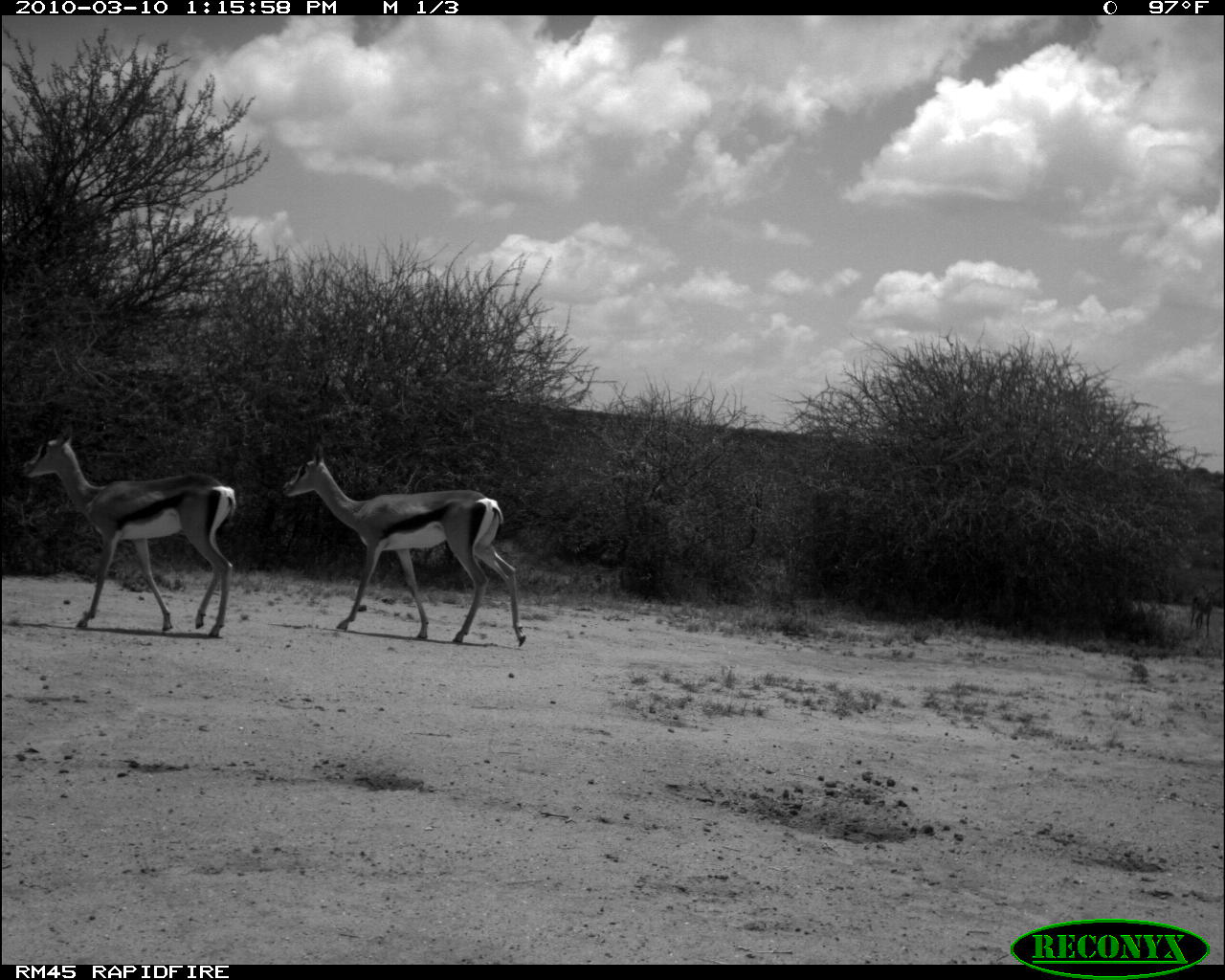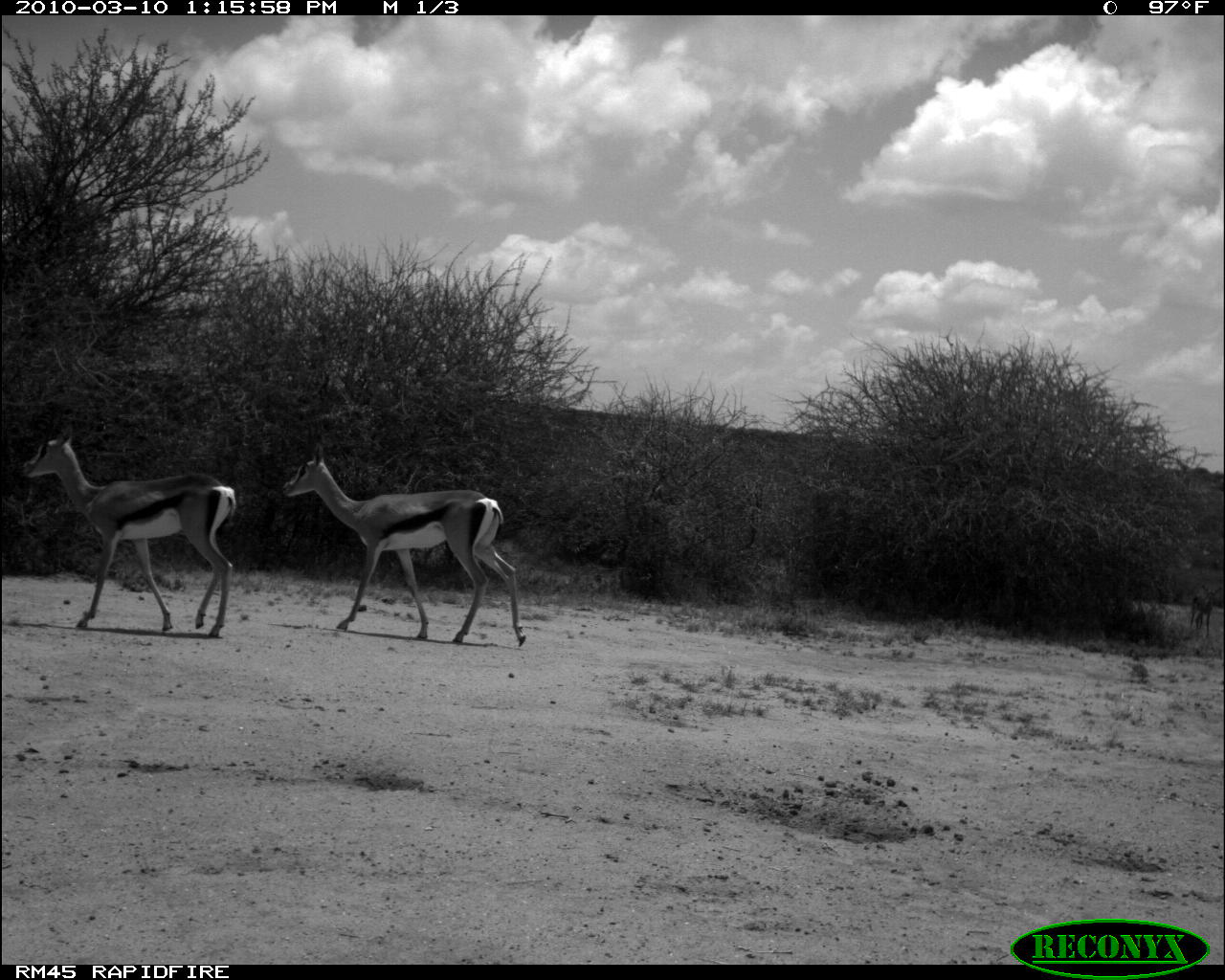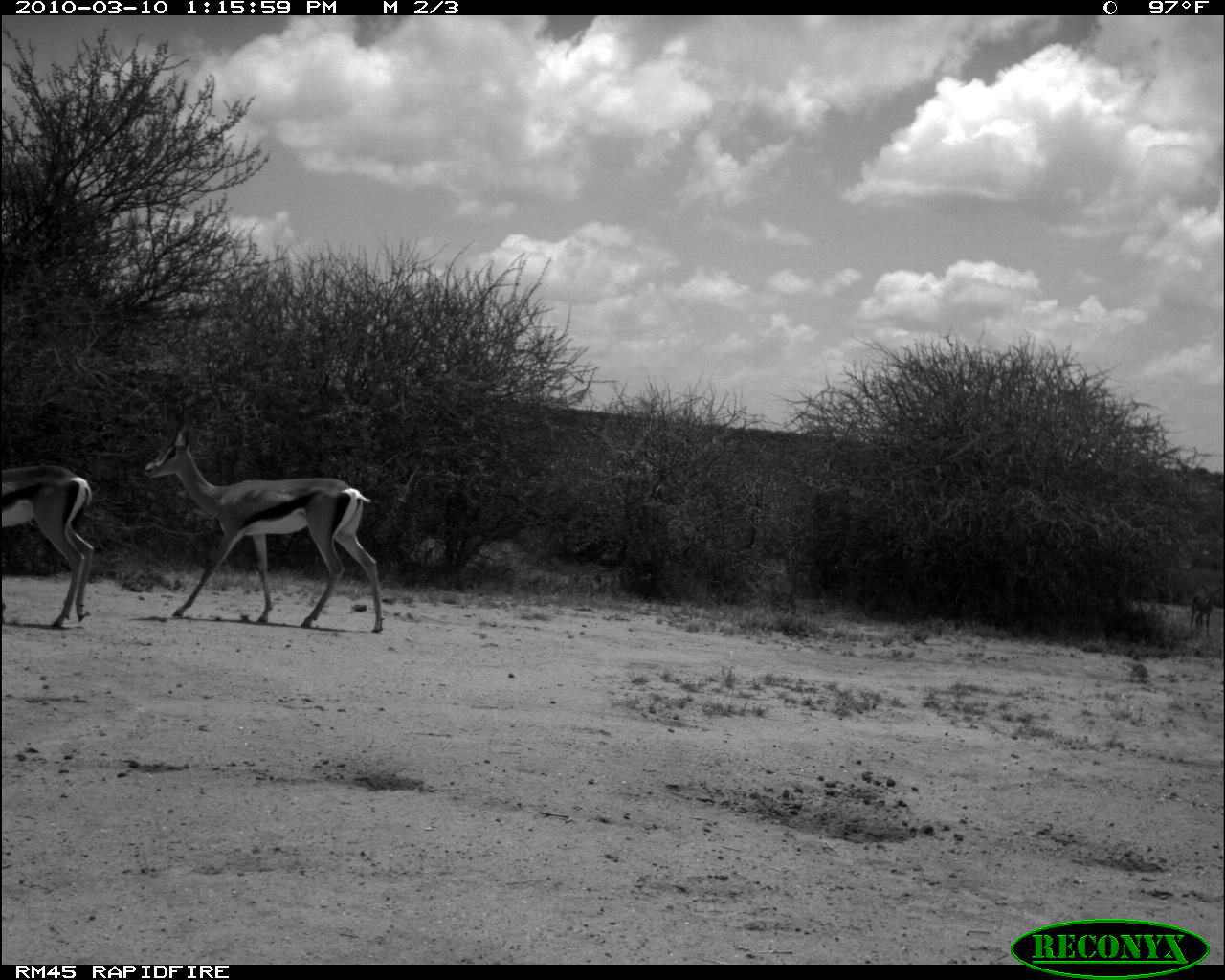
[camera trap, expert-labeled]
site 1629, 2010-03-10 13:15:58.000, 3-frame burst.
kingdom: Animalia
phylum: Chordata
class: Mammalia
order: Artiodactyla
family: Bovidae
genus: Nanger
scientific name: Nanger granti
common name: grant's gazelle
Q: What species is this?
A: Nanger granti (grant's gazelle).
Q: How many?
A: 3.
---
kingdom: Animalia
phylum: Chordata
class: Mammalia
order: Artiodactyla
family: Bovidae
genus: Aepyceros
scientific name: Aepyceros melampus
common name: impala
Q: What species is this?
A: Aepyceros melampus (impala).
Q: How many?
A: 3.